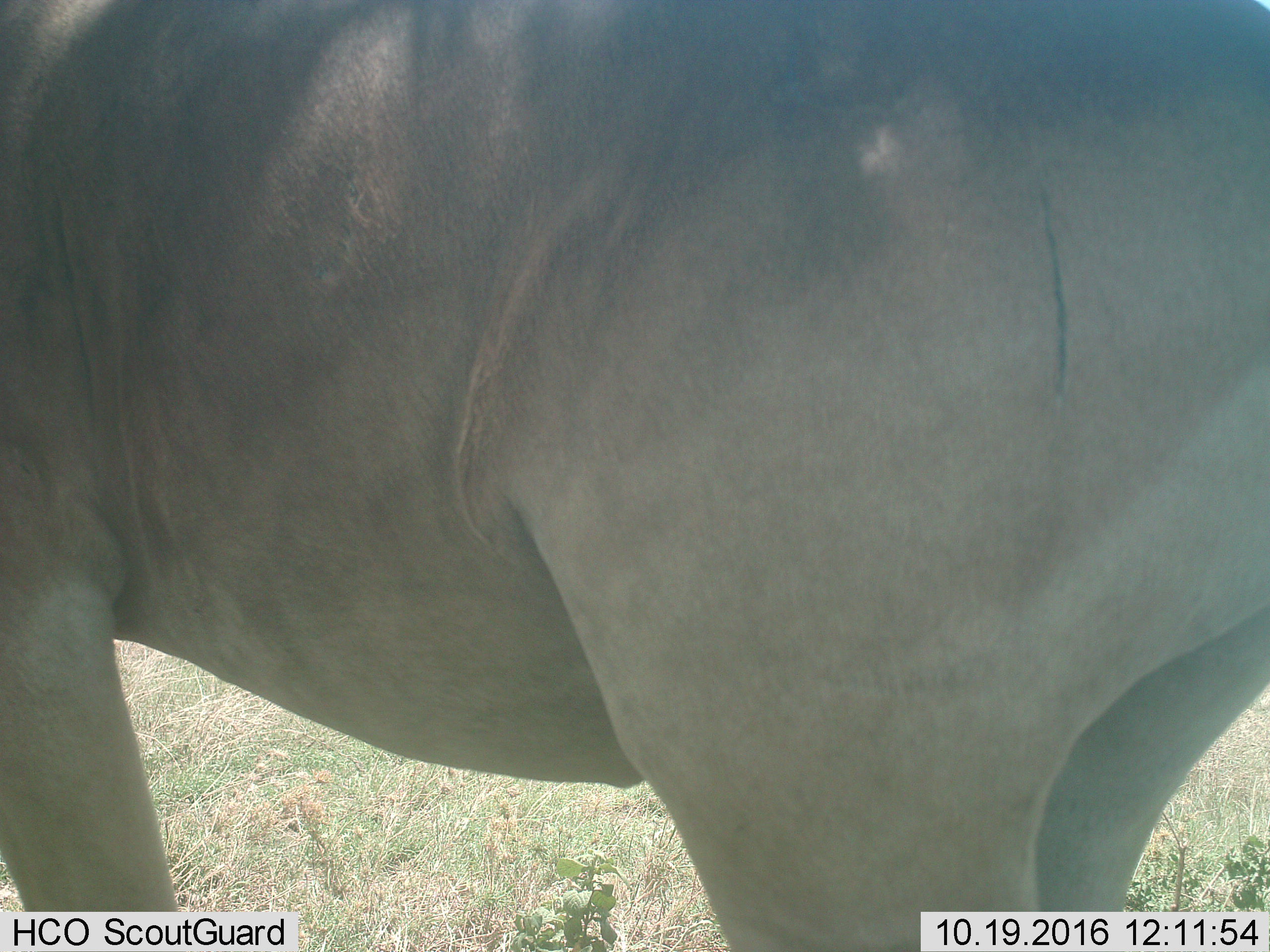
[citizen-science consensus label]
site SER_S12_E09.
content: unidentified animal